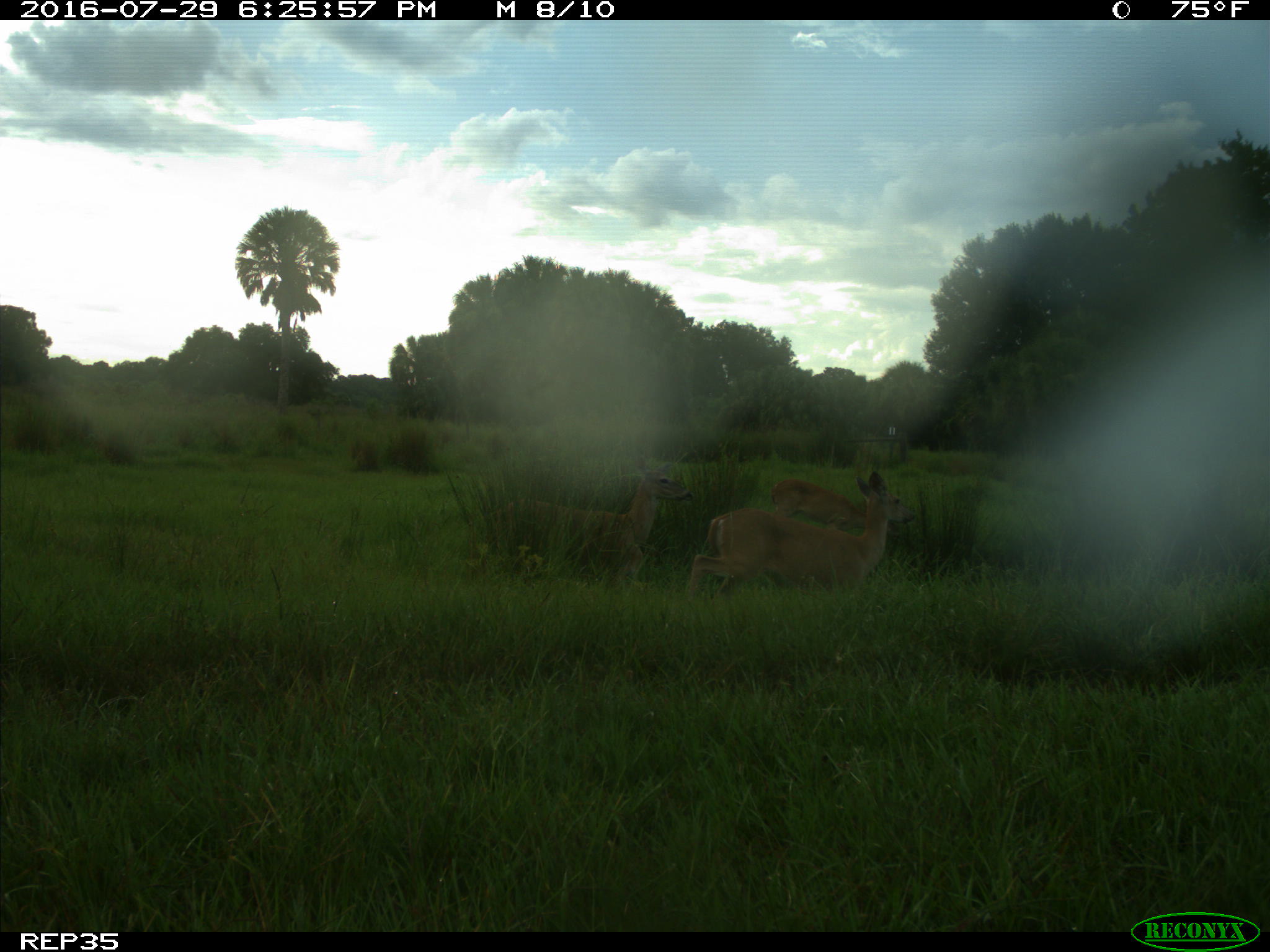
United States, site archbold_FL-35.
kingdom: Animalia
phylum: Chordata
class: Mammalia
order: Artiodactyla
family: Cervidae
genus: Odocoileus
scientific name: Odocoileus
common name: deer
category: unidentified deer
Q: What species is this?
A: Unidentified deer (deer) (Odocoileus).